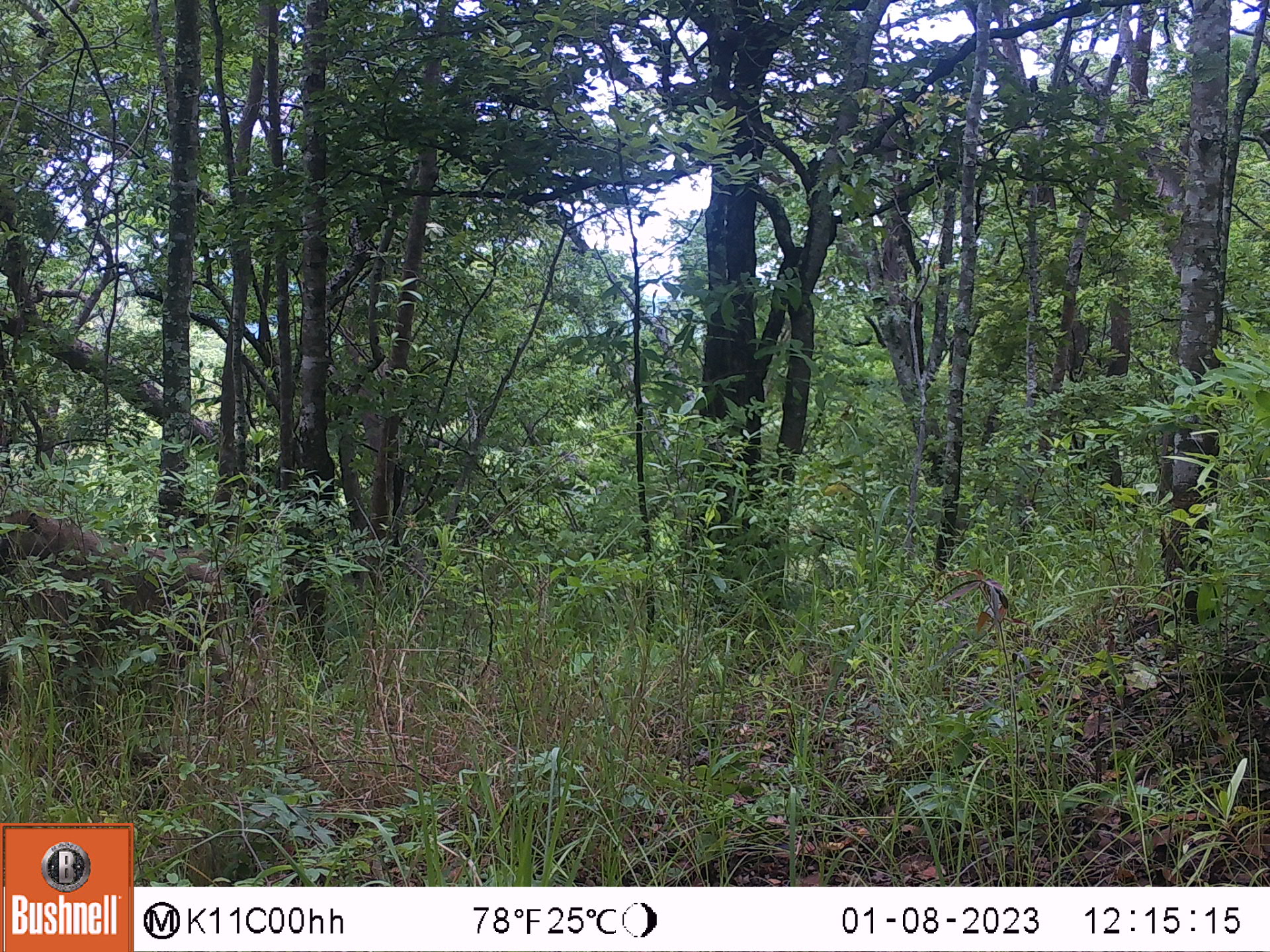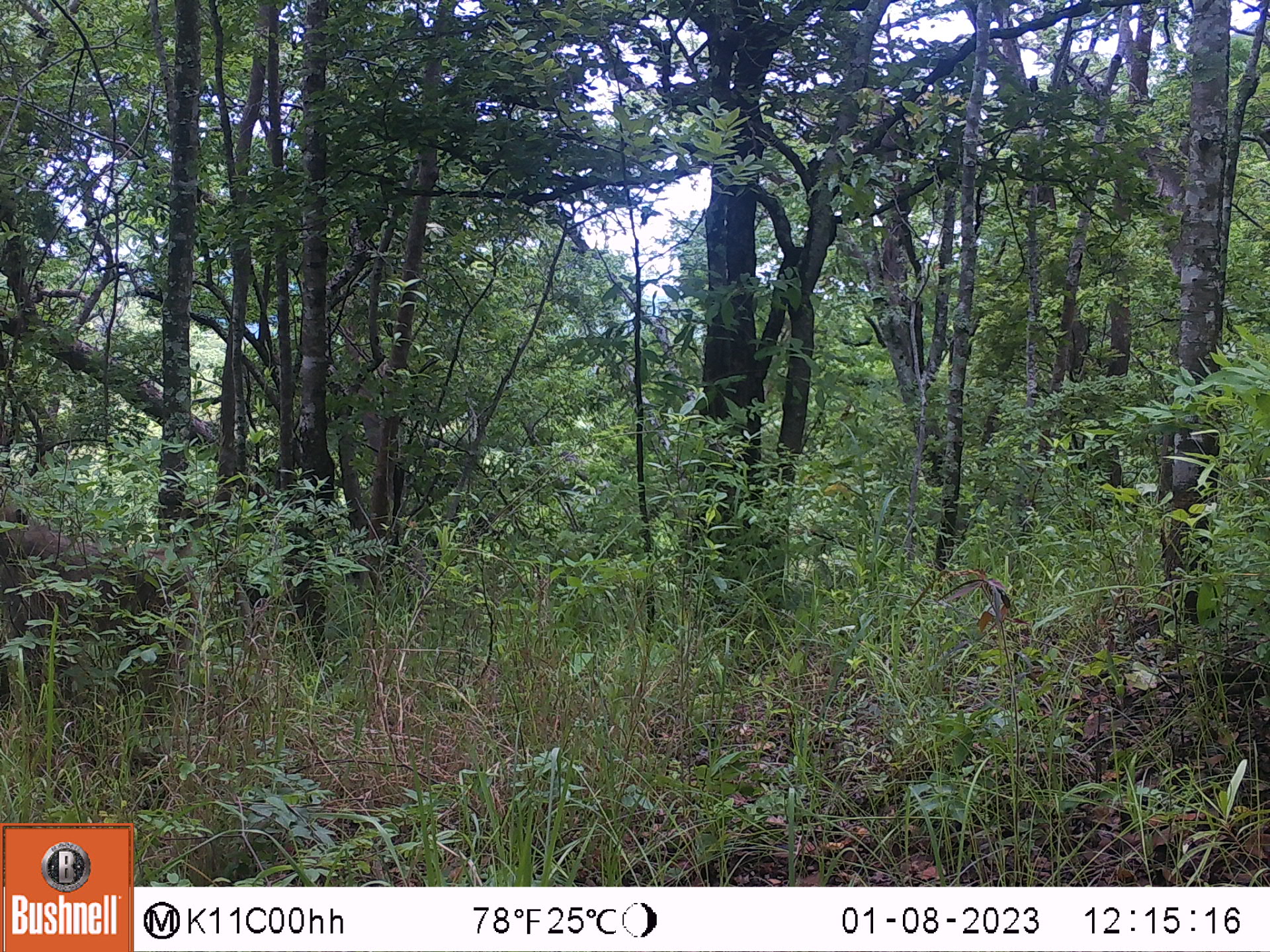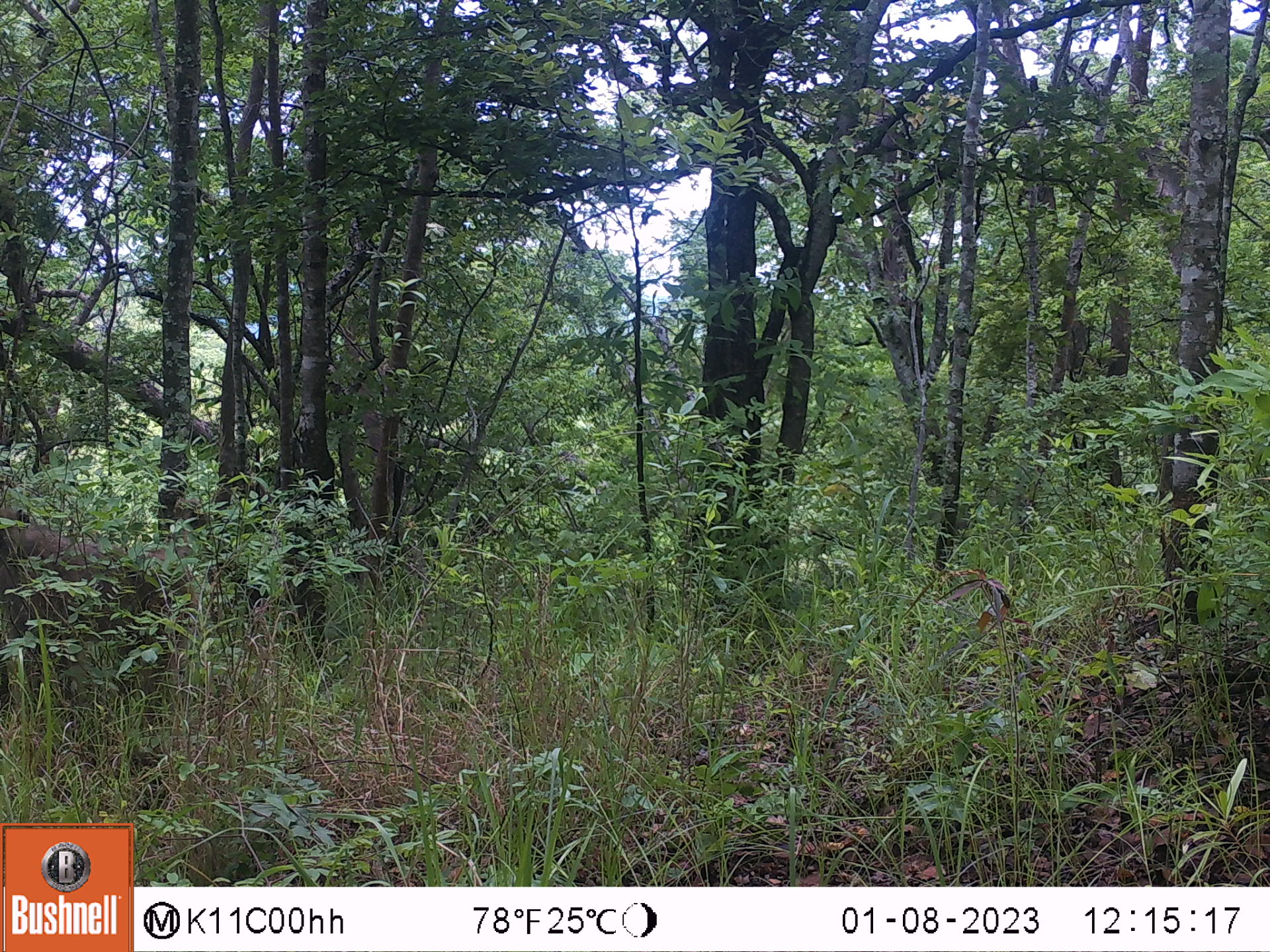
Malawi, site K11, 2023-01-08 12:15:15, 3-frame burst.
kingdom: Animalia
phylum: Chordata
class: Mammalia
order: Primates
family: Cercopithecidae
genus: Papio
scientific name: Papio cynocephalus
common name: yellow baboon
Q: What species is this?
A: Yellow baboon (Papio cynocephalus).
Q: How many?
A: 1.